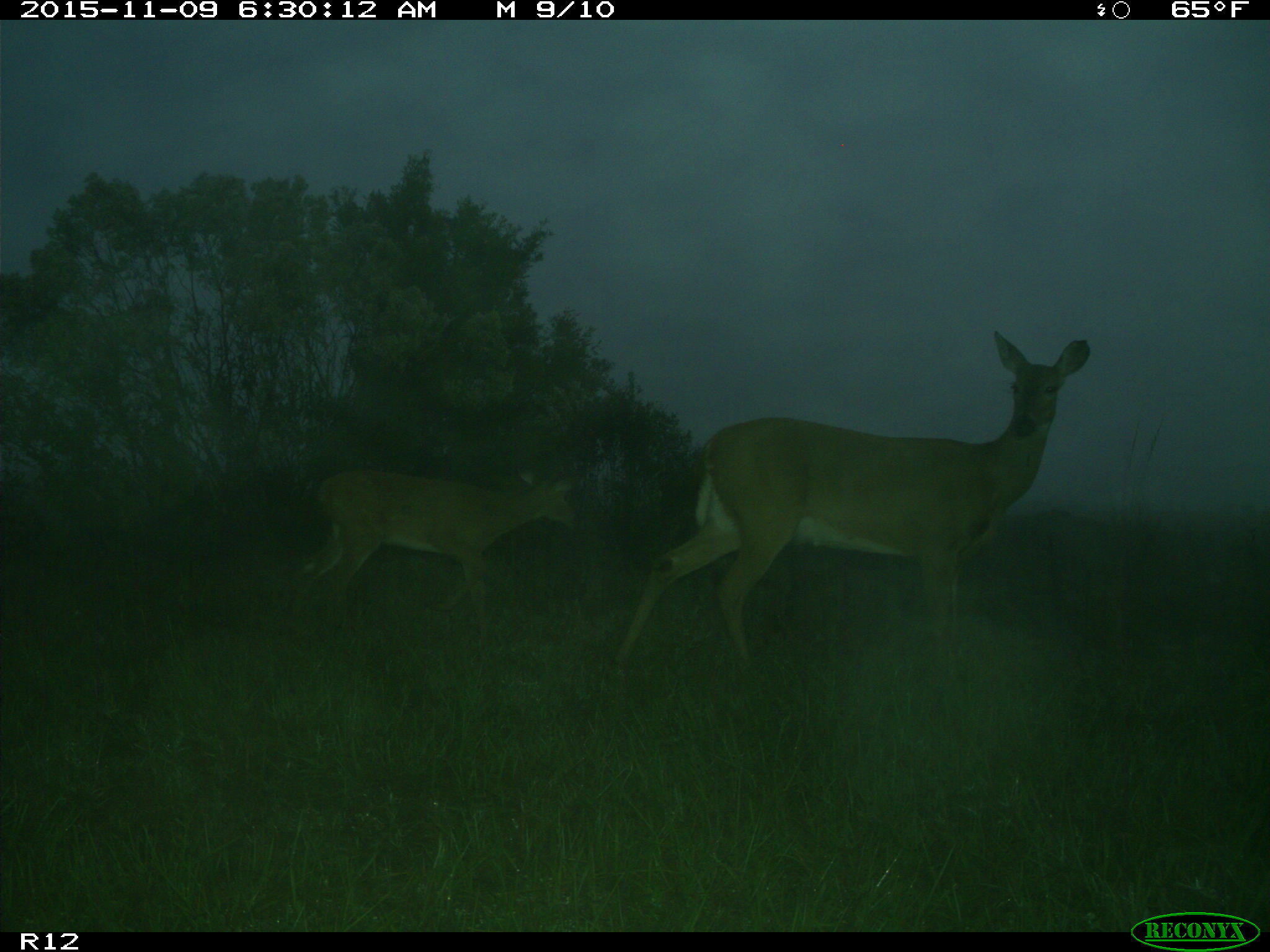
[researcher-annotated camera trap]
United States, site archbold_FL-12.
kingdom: Animalia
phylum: Chordata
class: Mammalia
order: Artiodactyla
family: Cervidae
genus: Odocoileus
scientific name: Odocoileus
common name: deer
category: unidentified deer